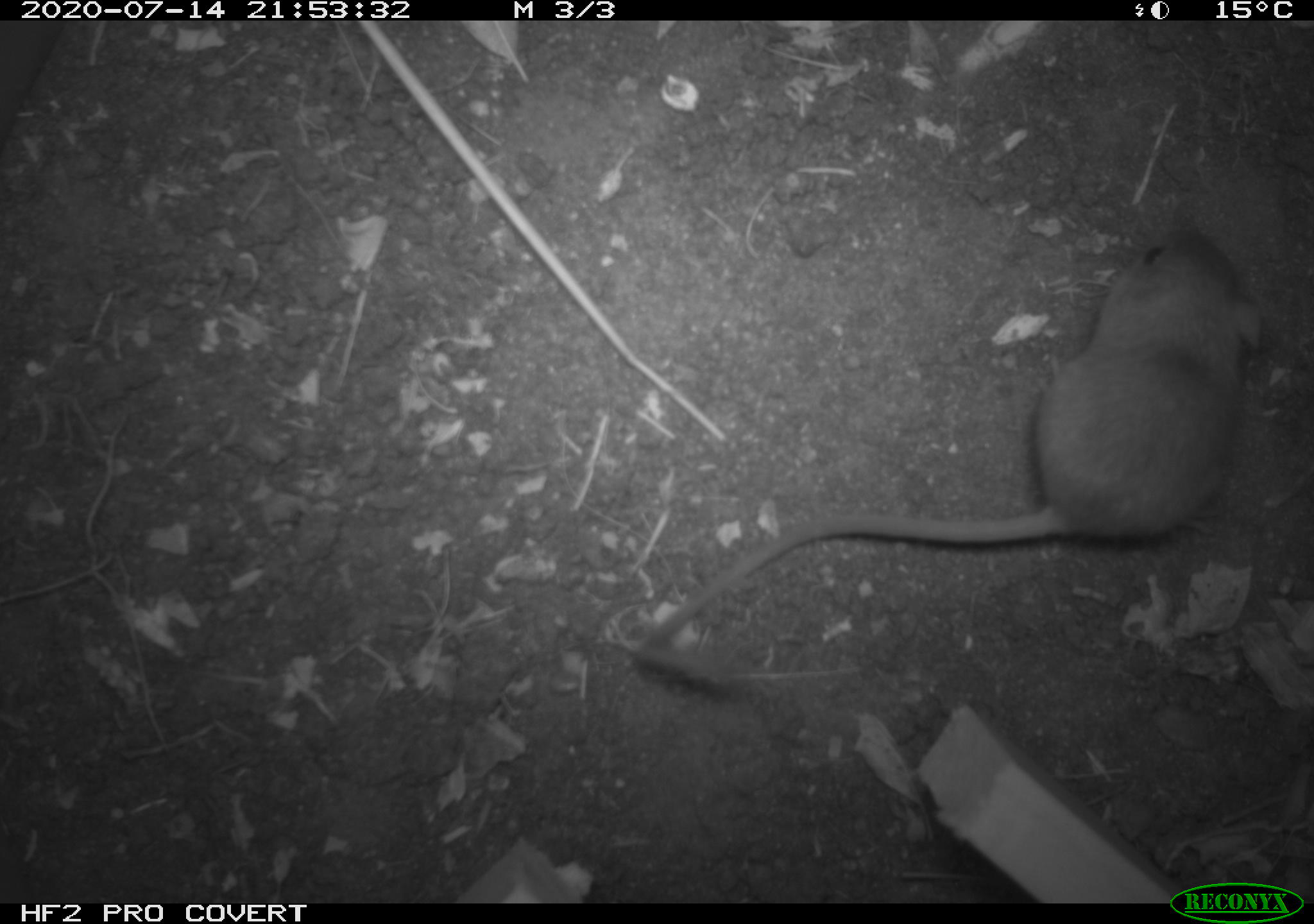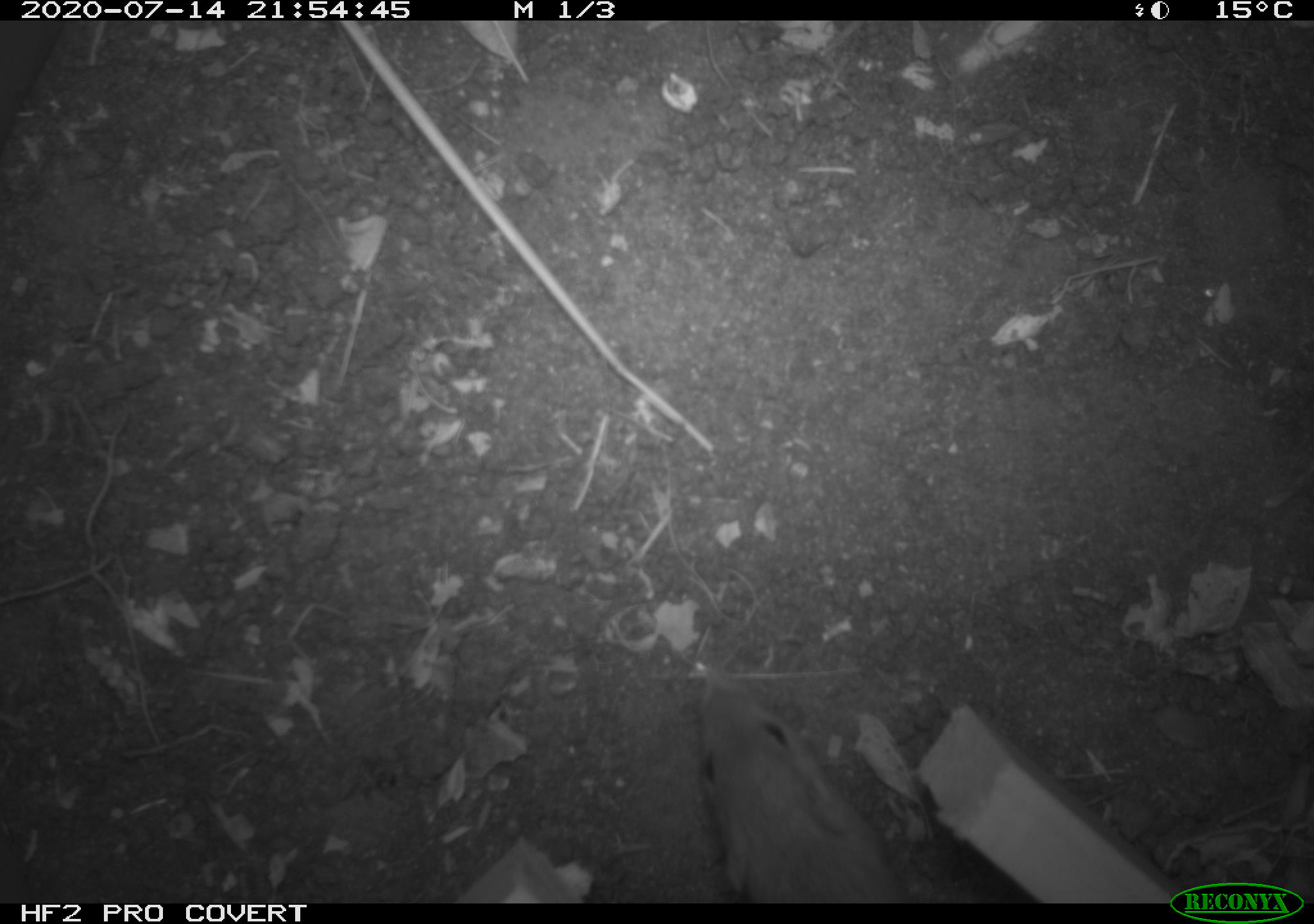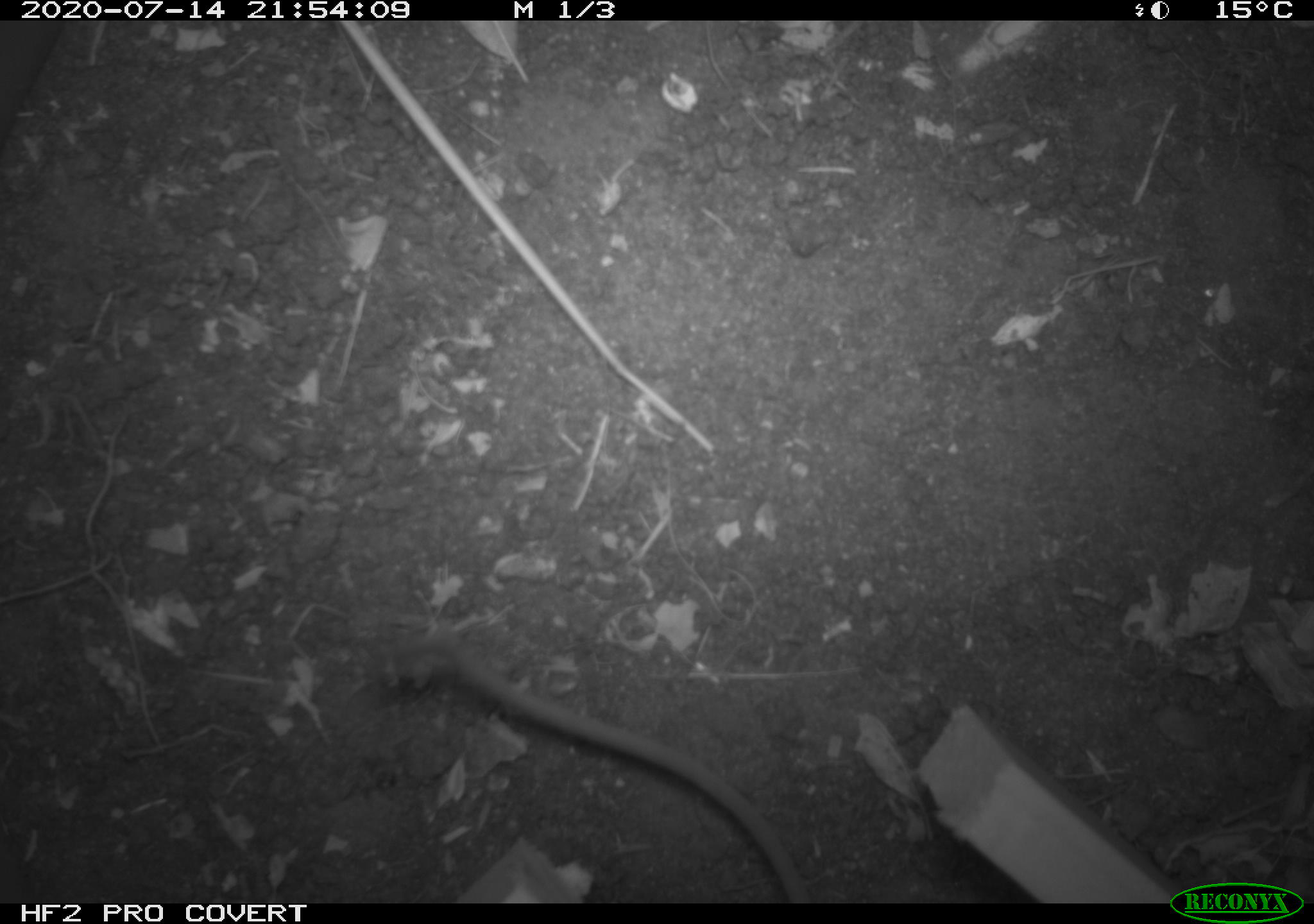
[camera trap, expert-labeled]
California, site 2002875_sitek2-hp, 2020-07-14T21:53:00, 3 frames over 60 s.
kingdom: Animalia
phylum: Chordata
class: Mammalia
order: Rodentia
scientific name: Rodentia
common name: rodent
Rodent (Rodentia).